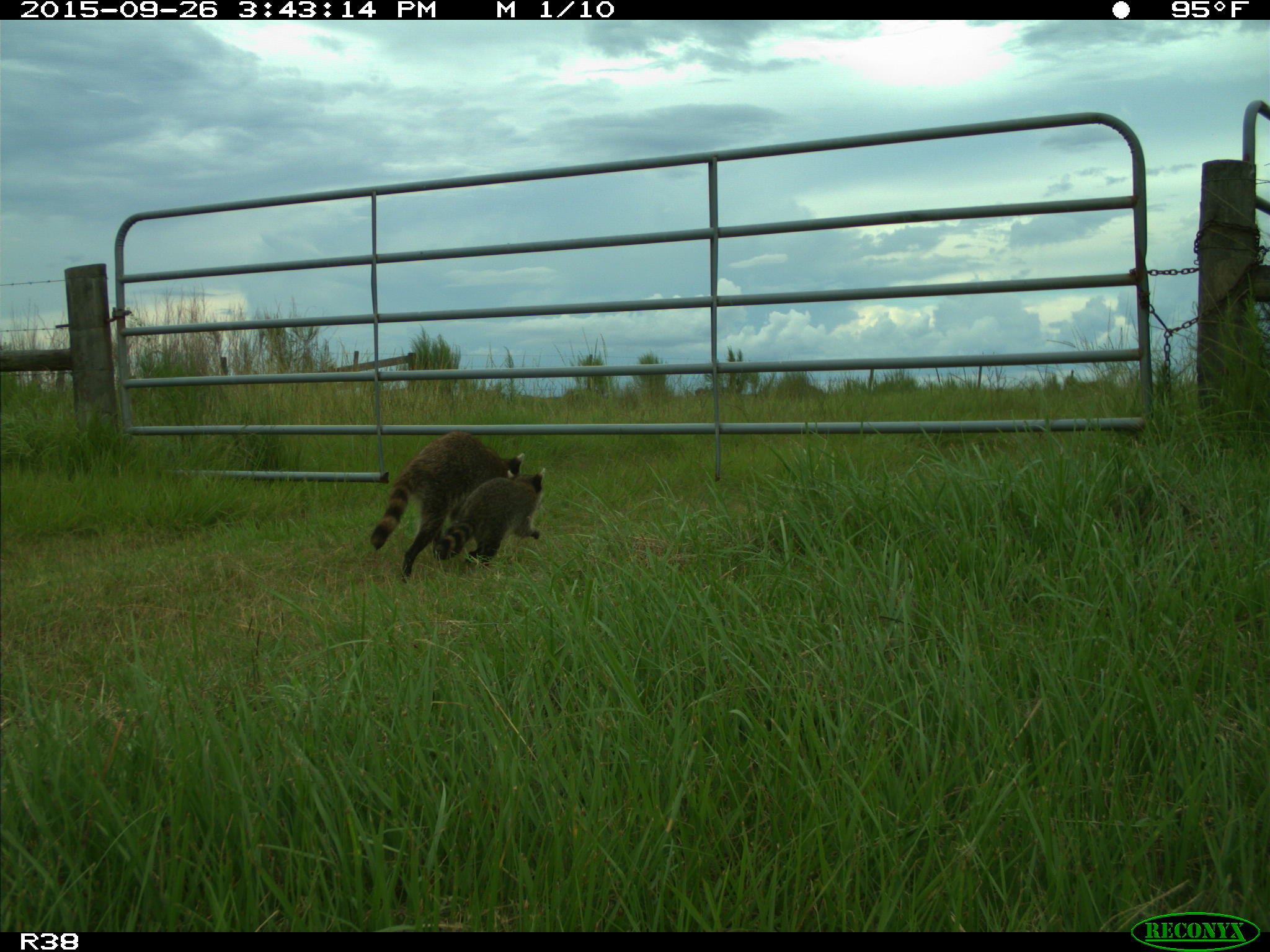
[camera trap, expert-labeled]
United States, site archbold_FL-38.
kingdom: Animalia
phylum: Chordata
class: Mammalia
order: Carnivora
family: Procyonidae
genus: Procyon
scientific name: Procyon lotor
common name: common raccoon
Procyon lotor (common raccoon).